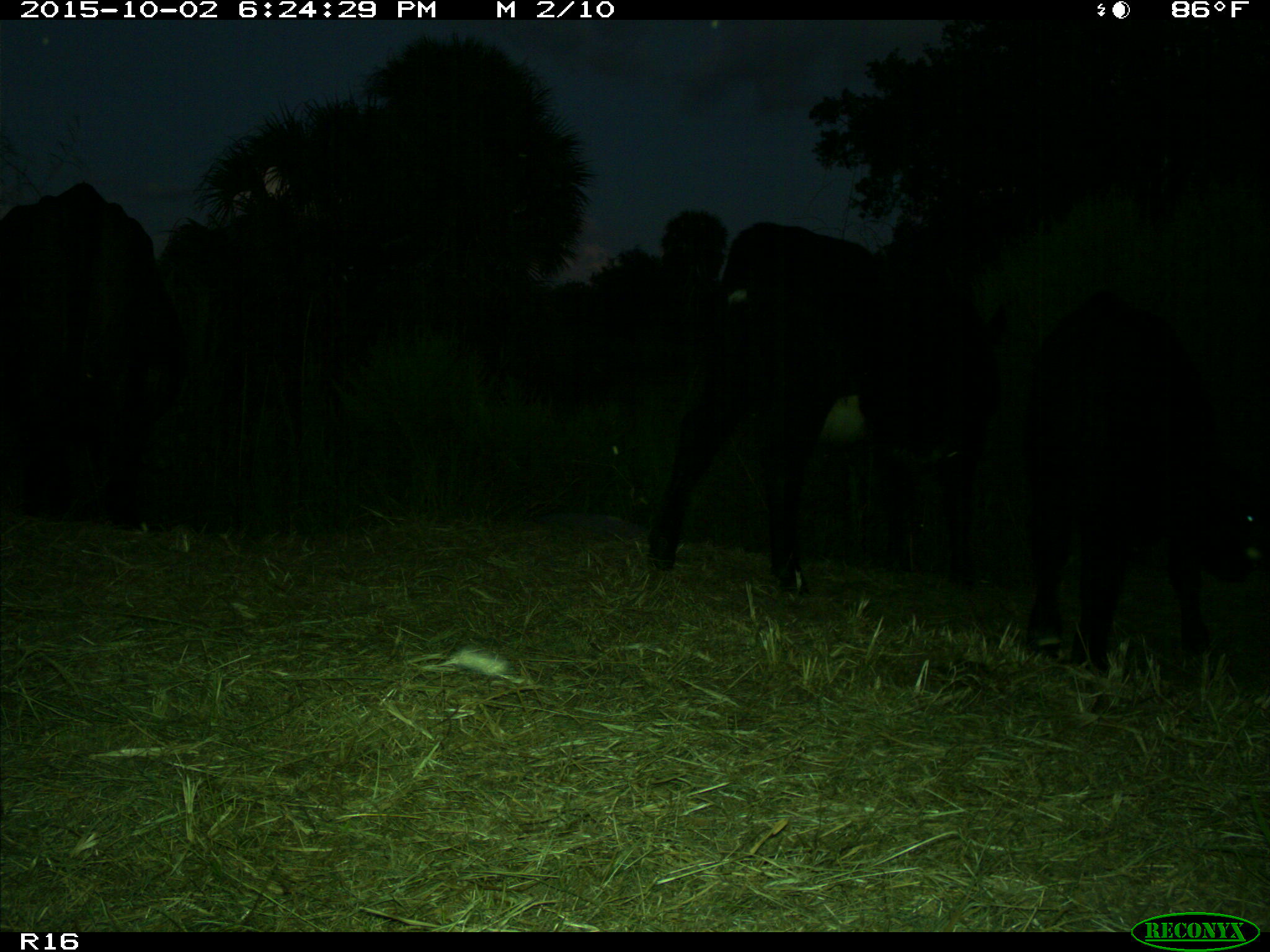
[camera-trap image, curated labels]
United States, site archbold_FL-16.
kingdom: Animalia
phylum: Chordata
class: Mammalia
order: Artiodactyla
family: Bovidae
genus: Bos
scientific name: Bos taurus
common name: domestic cow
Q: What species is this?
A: Bos taurus (domestic cow).